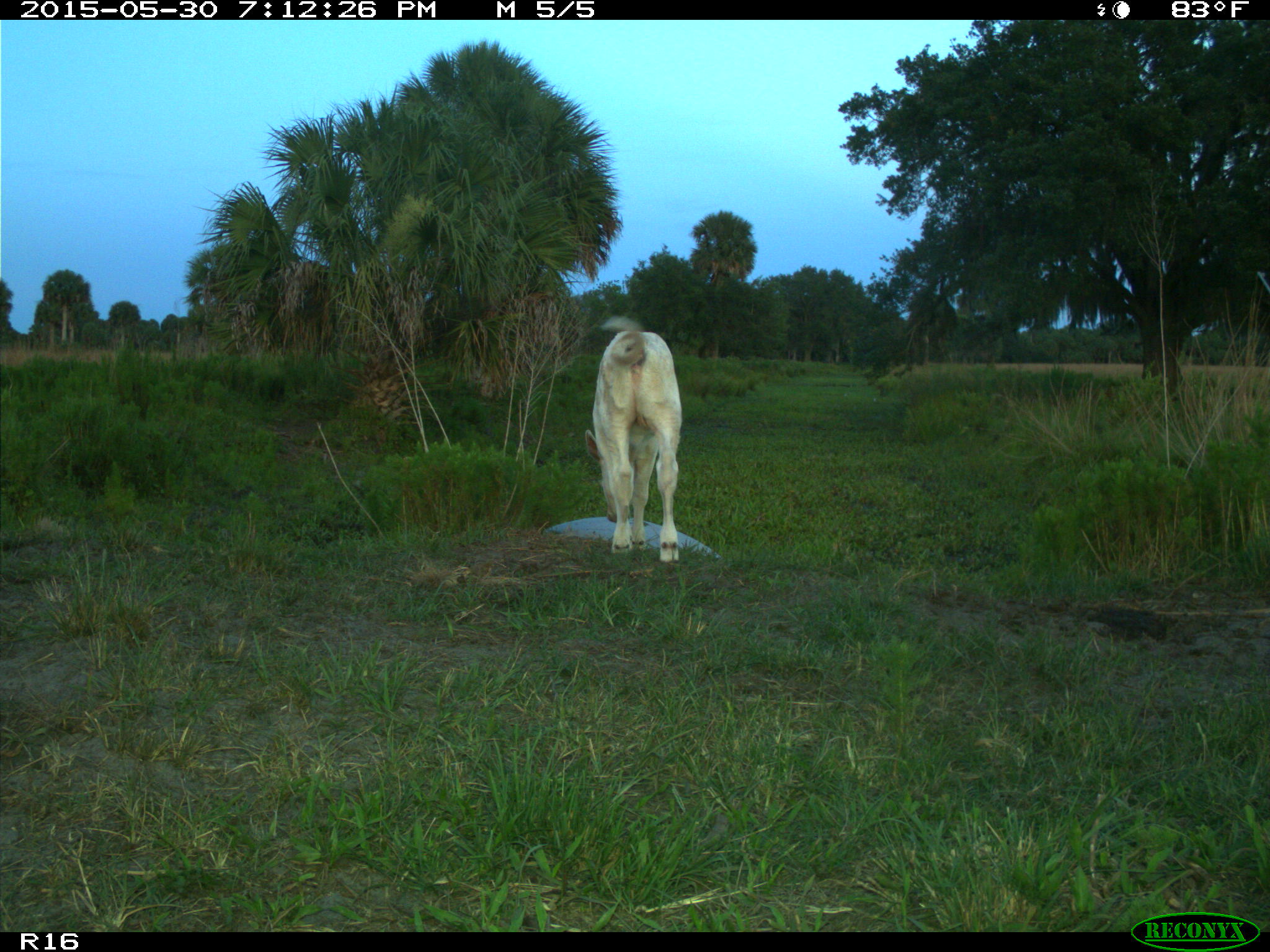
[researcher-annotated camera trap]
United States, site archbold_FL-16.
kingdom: Animalia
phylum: Chordata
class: Mammalia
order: Artiodactyla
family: Bovidae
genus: Bos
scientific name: Bos taurus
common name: domestic cow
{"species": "Bos taurus (domestic cow)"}